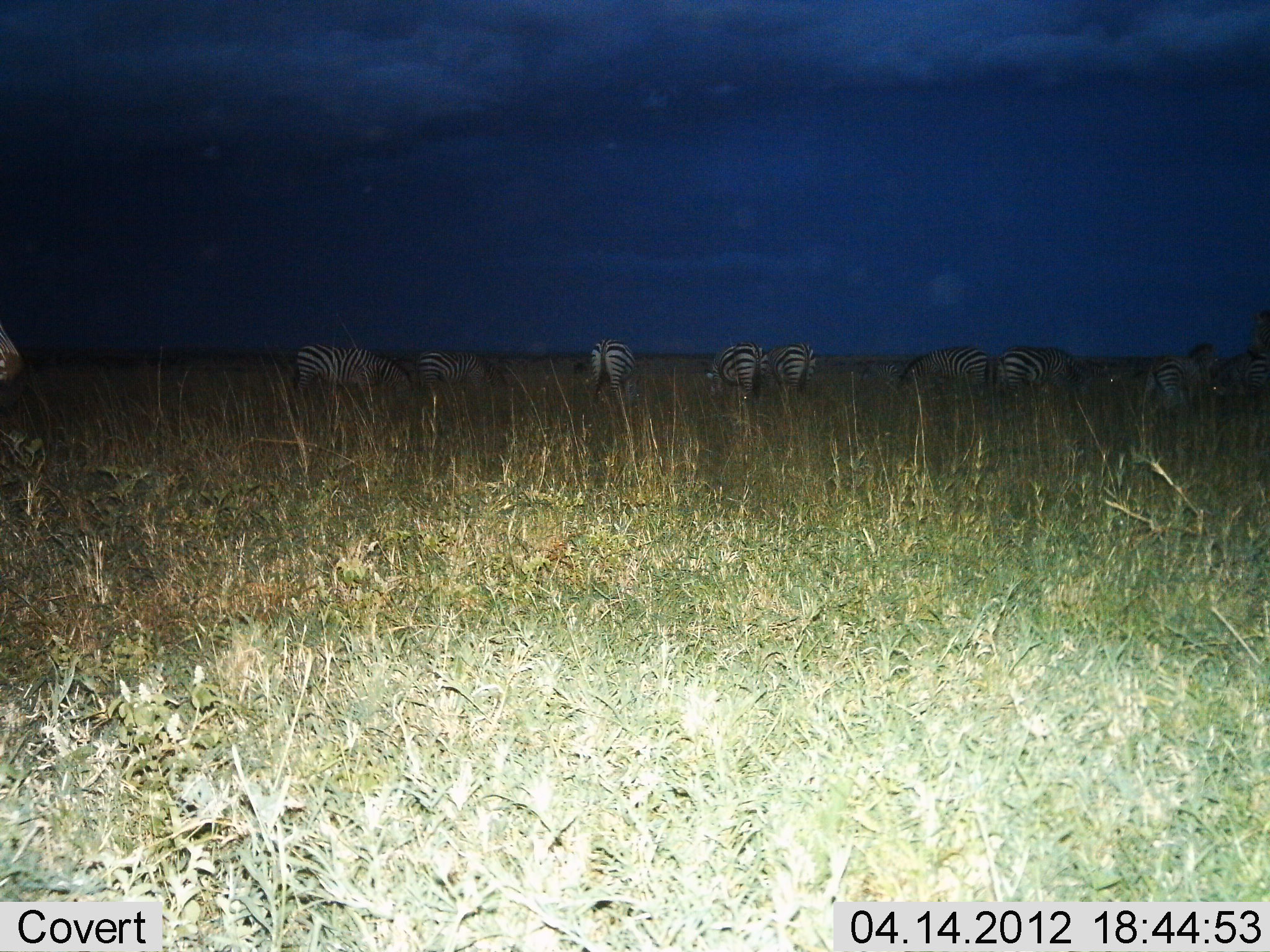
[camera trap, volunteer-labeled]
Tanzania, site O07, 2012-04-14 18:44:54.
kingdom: Animalia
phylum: Chordata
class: Mammalia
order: Perissodactyla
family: Equidae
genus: Equus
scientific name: Equus quagga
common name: plains zebra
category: zebra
Zebra (plains zebra) (Equus quagga), count 10. Behavior (volunteer vote fractions): standing 35%, resting 5%, moving 5%, interacting 5%. Young present (vote fraction): 0%. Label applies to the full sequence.